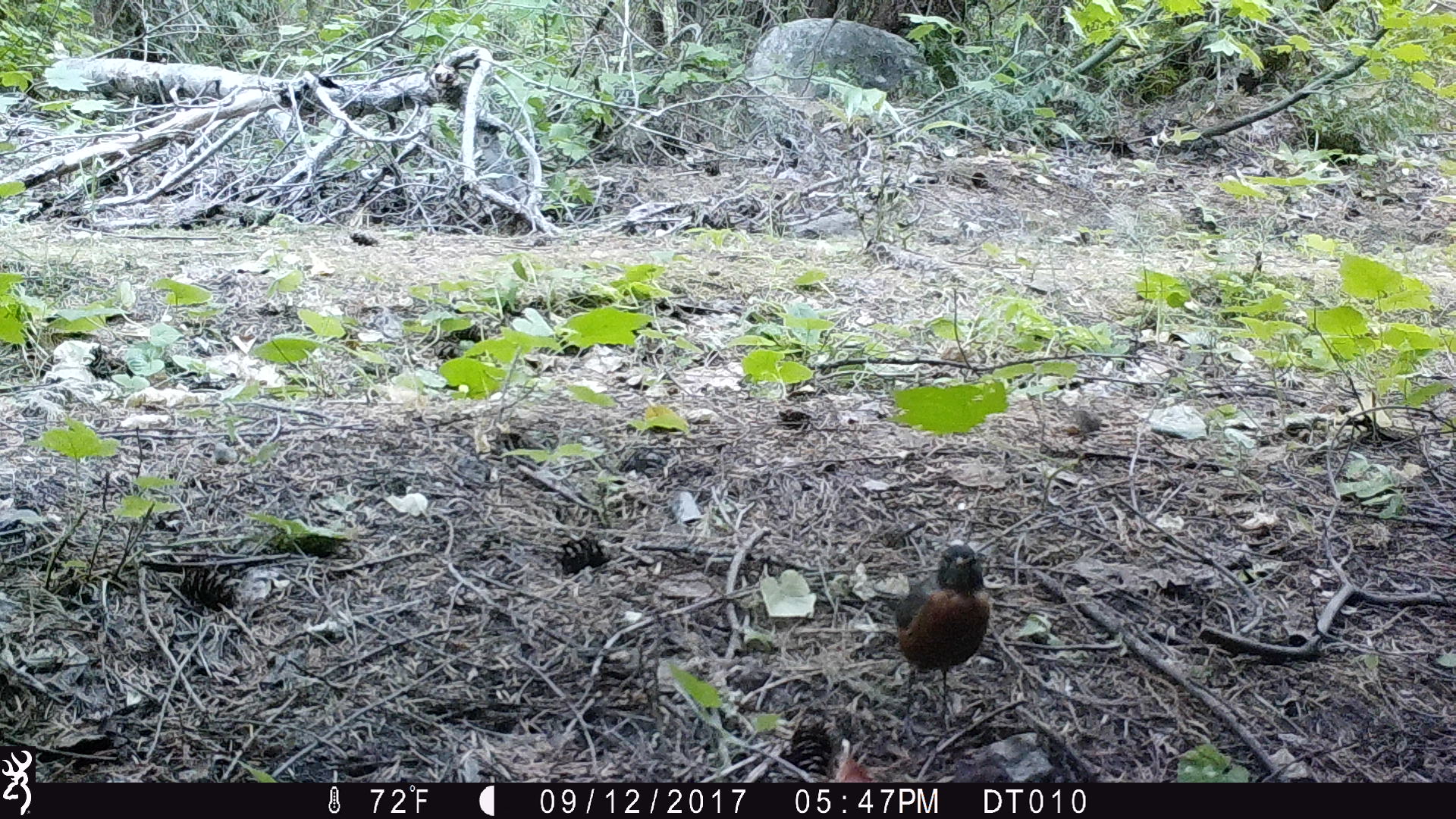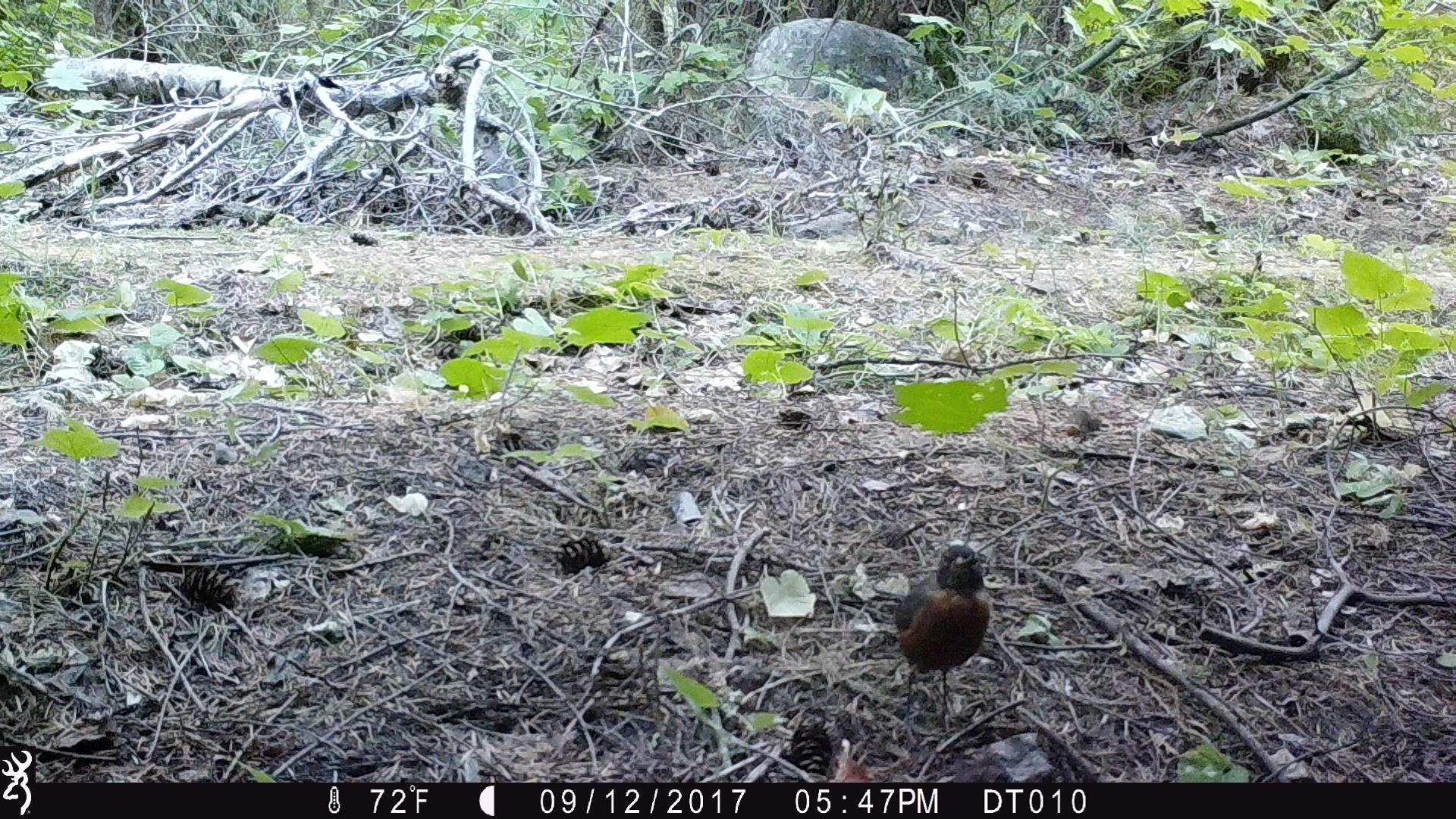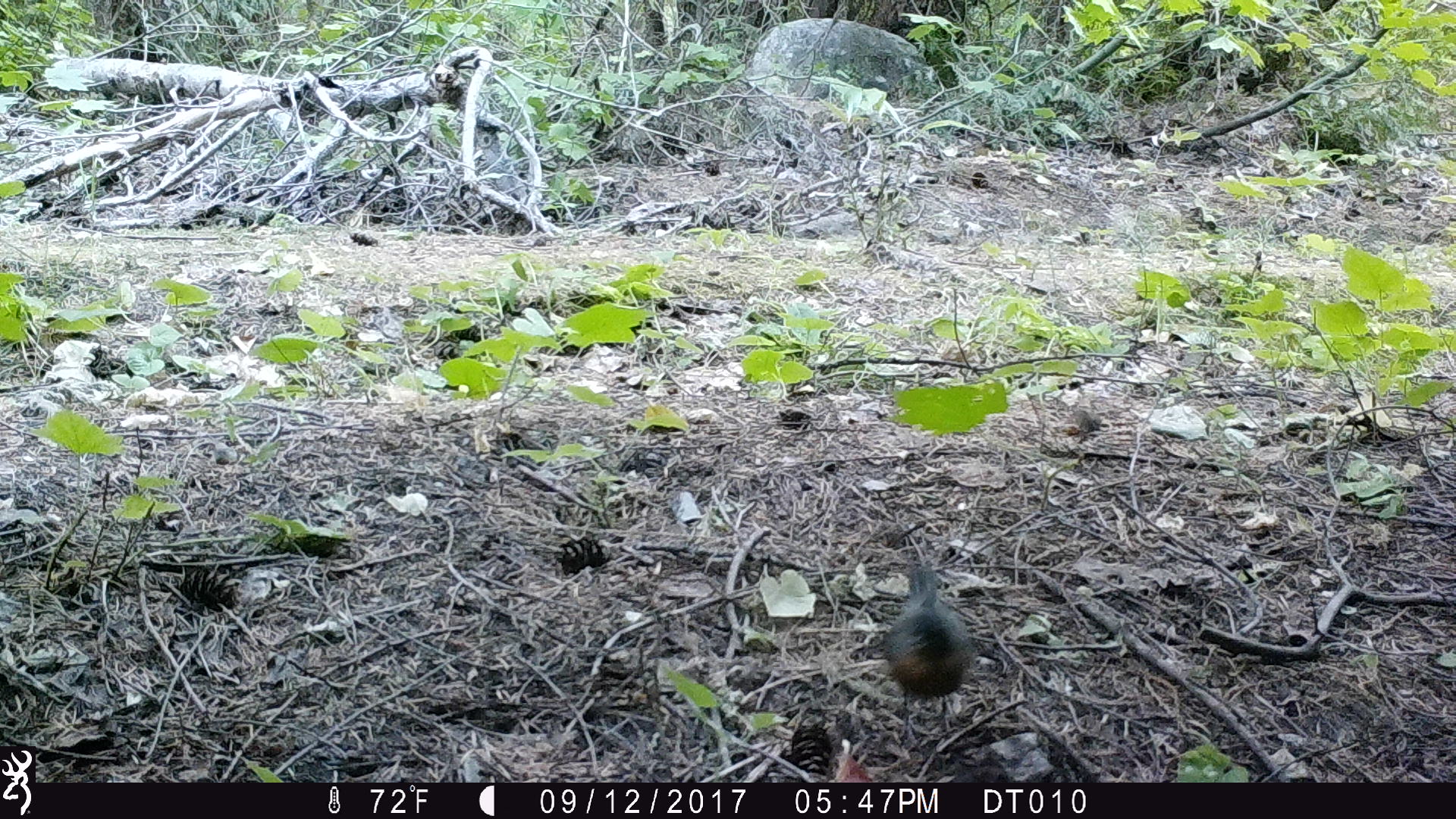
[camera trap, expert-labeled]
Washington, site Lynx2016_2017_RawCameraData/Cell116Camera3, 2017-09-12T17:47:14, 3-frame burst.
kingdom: Animalia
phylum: Chordata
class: Aves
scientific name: Aves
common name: birds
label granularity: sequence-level